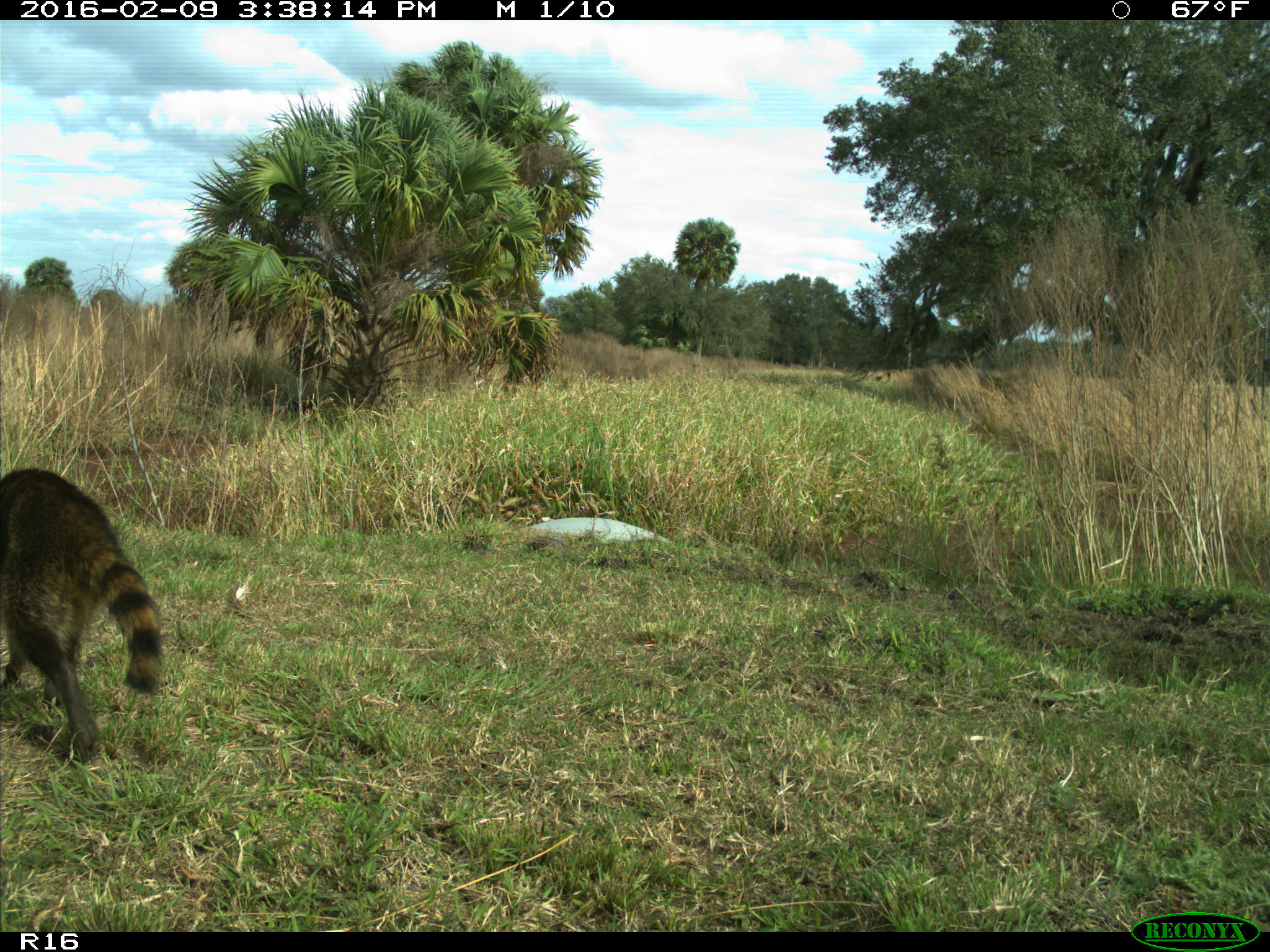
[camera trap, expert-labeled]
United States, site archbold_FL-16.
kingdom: Animalia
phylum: Chordata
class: Mammalia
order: Carnivora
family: Procyonidae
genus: Procyon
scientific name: Procyon lotor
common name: common raccoon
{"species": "Procyon lotor (common raccoon)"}